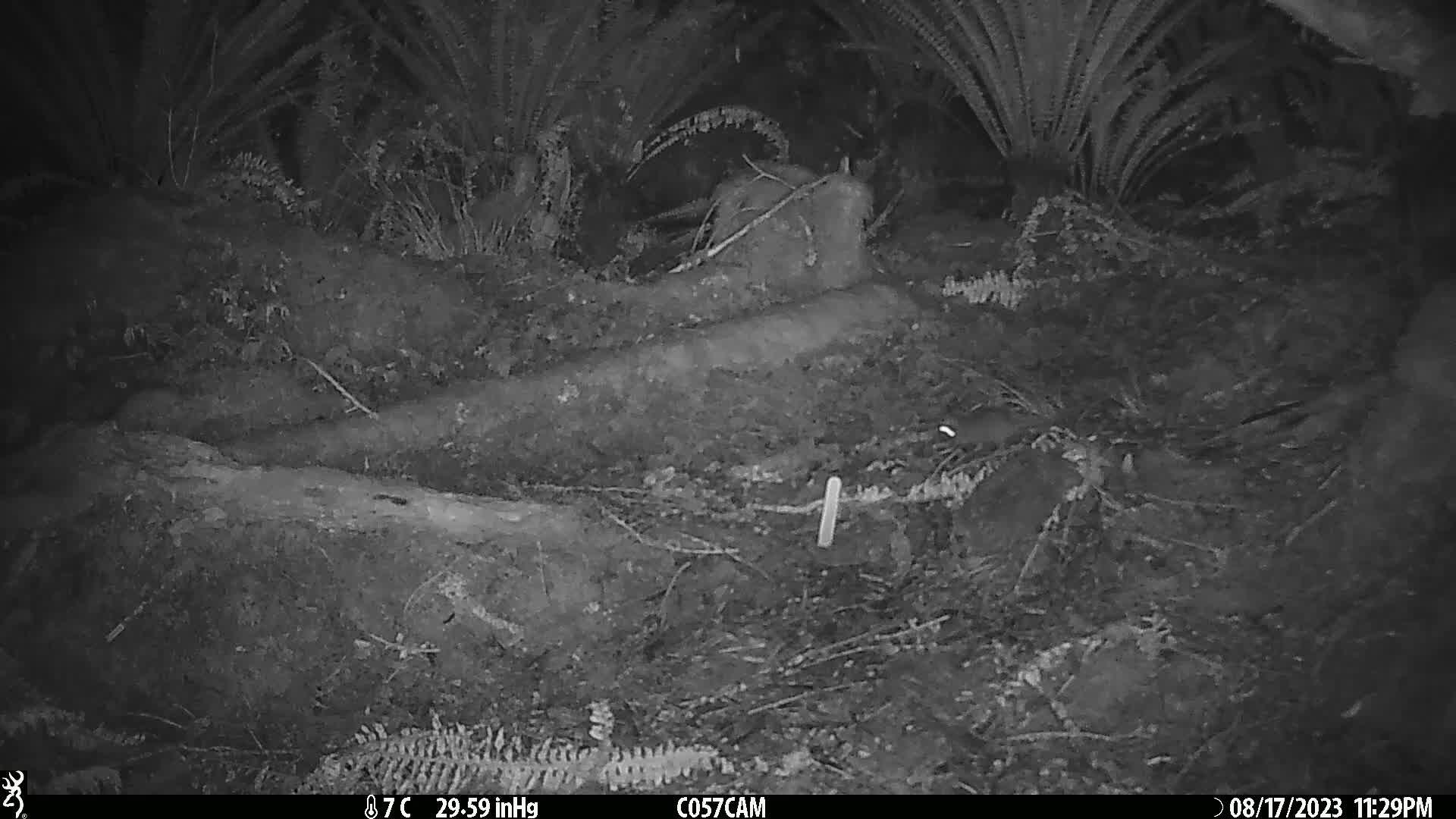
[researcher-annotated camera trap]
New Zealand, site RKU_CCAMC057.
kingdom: Animalia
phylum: Chordata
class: Mammalia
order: Rodentia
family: Muridae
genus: Rattus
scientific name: Rattus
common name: rat